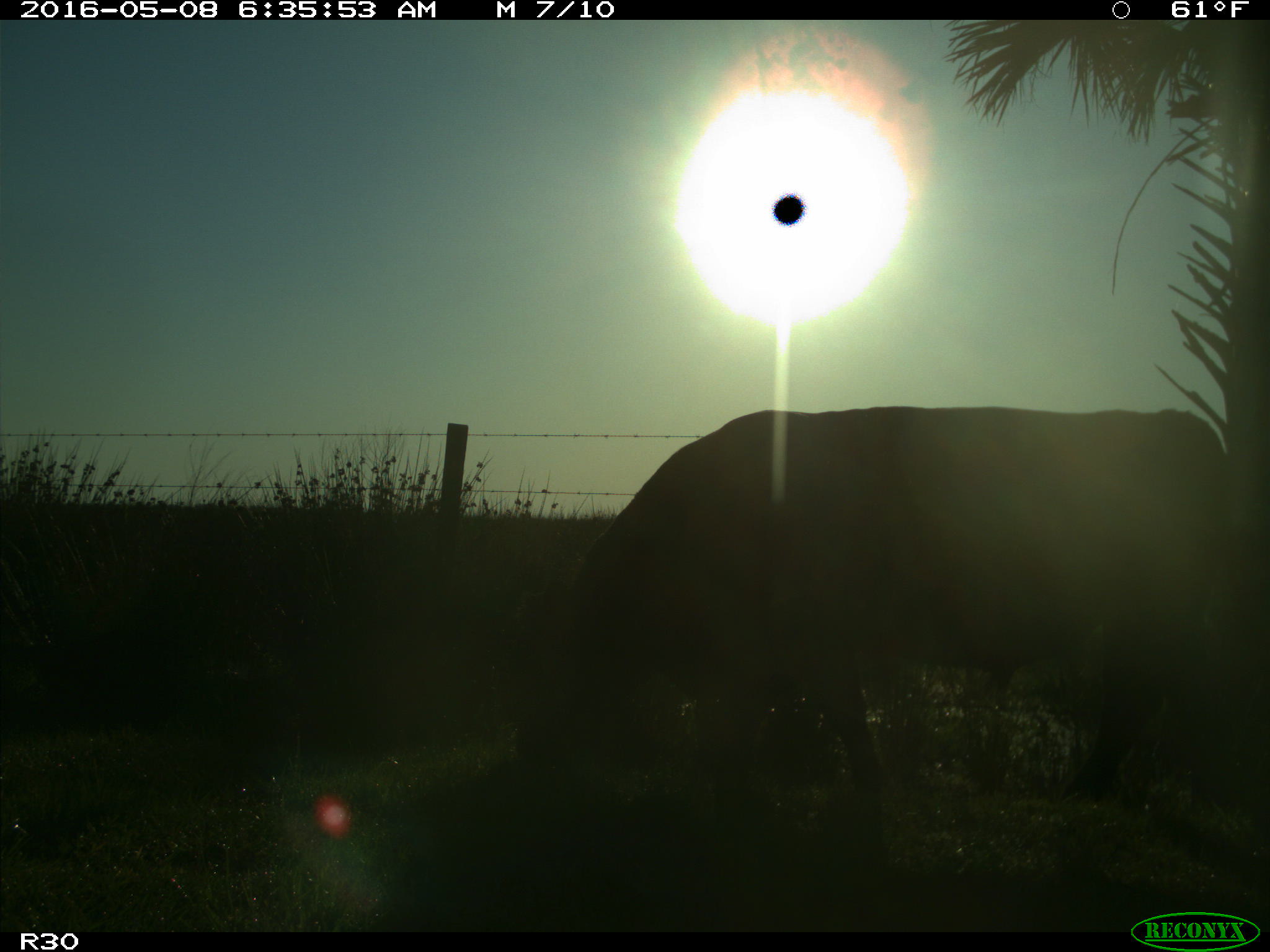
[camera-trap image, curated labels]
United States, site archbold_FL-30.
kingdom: Animalia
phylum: Chordata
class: Mammalia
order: Artiodactyla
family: Bovidae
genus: Bos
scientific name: Bos taurus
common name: domestic cow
Bos taurus (domestic cow).